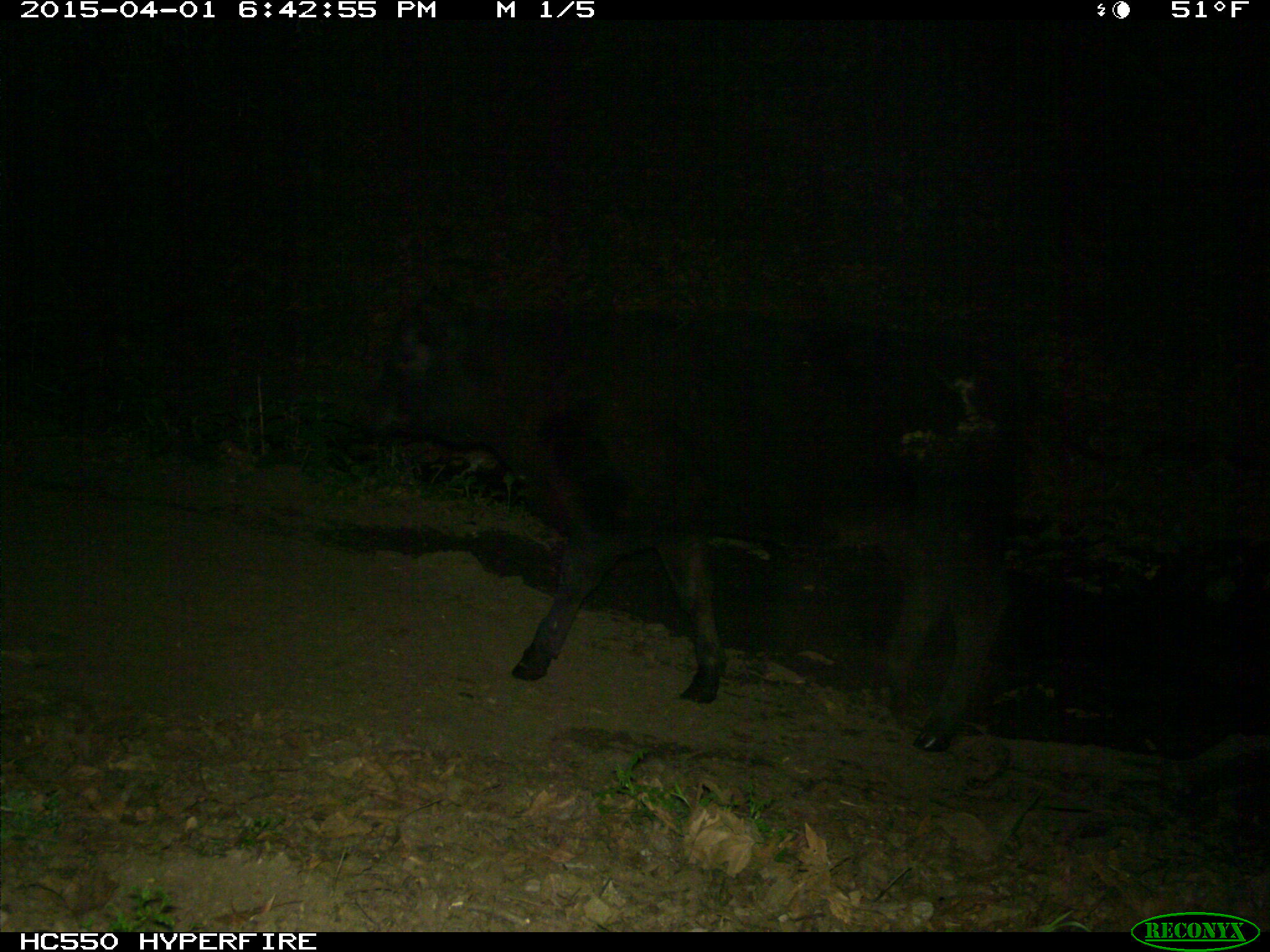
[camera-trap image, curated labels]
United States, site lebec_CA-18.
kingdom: Animalia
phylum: Chordata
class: Mammalia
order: Artiodactyla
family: Bovidae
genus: Bos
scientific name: Bos taurus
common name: domestic cow